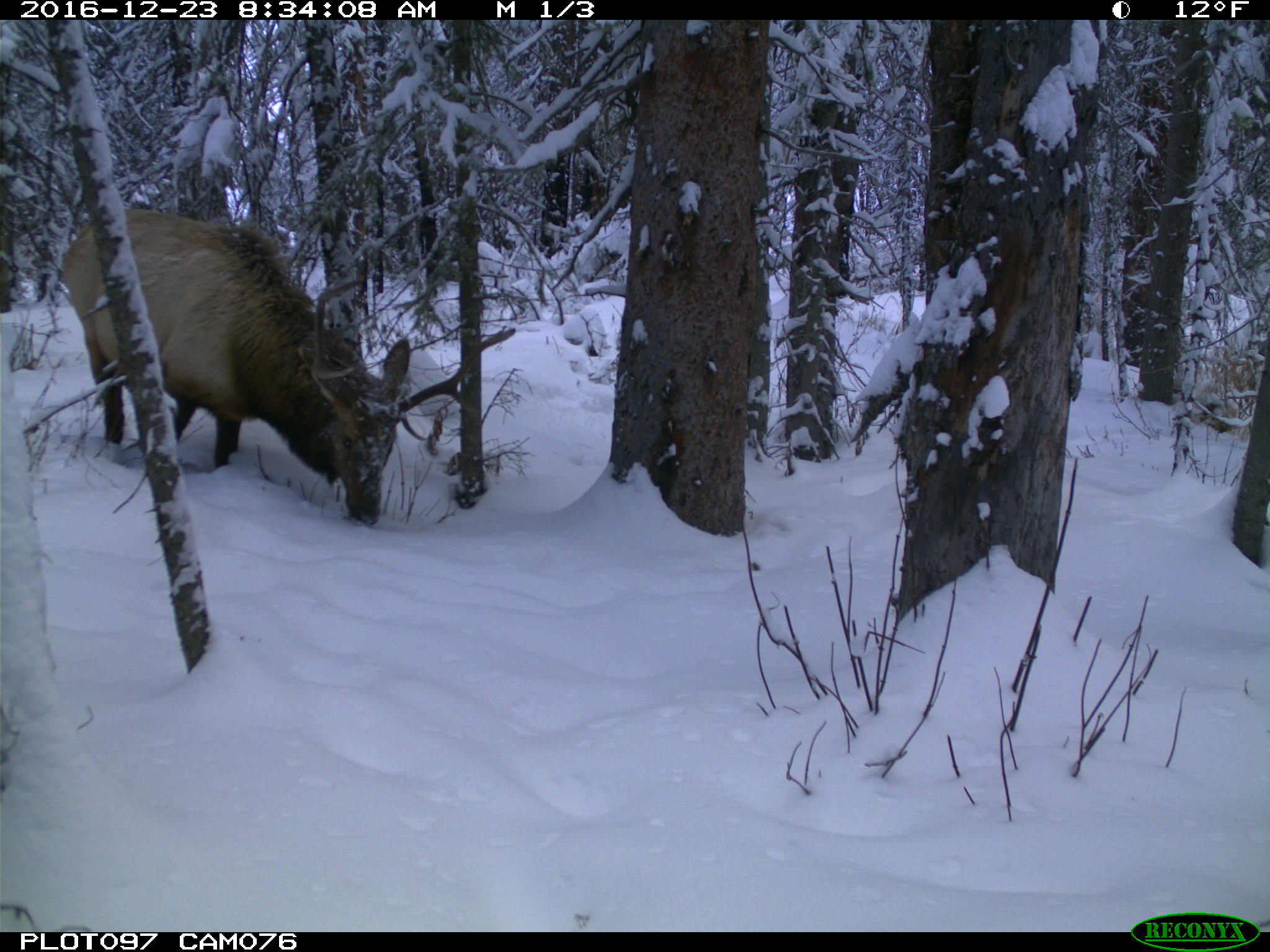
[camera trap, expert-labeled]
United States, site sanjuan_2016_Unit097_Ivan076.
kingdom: Animalia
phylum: Chordata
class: Mammalia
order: Artiodactyla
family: Cervidae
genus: Cervus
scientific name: Cervus elaphus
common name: red deer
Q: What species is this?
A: Cervus elaphus (red deer).